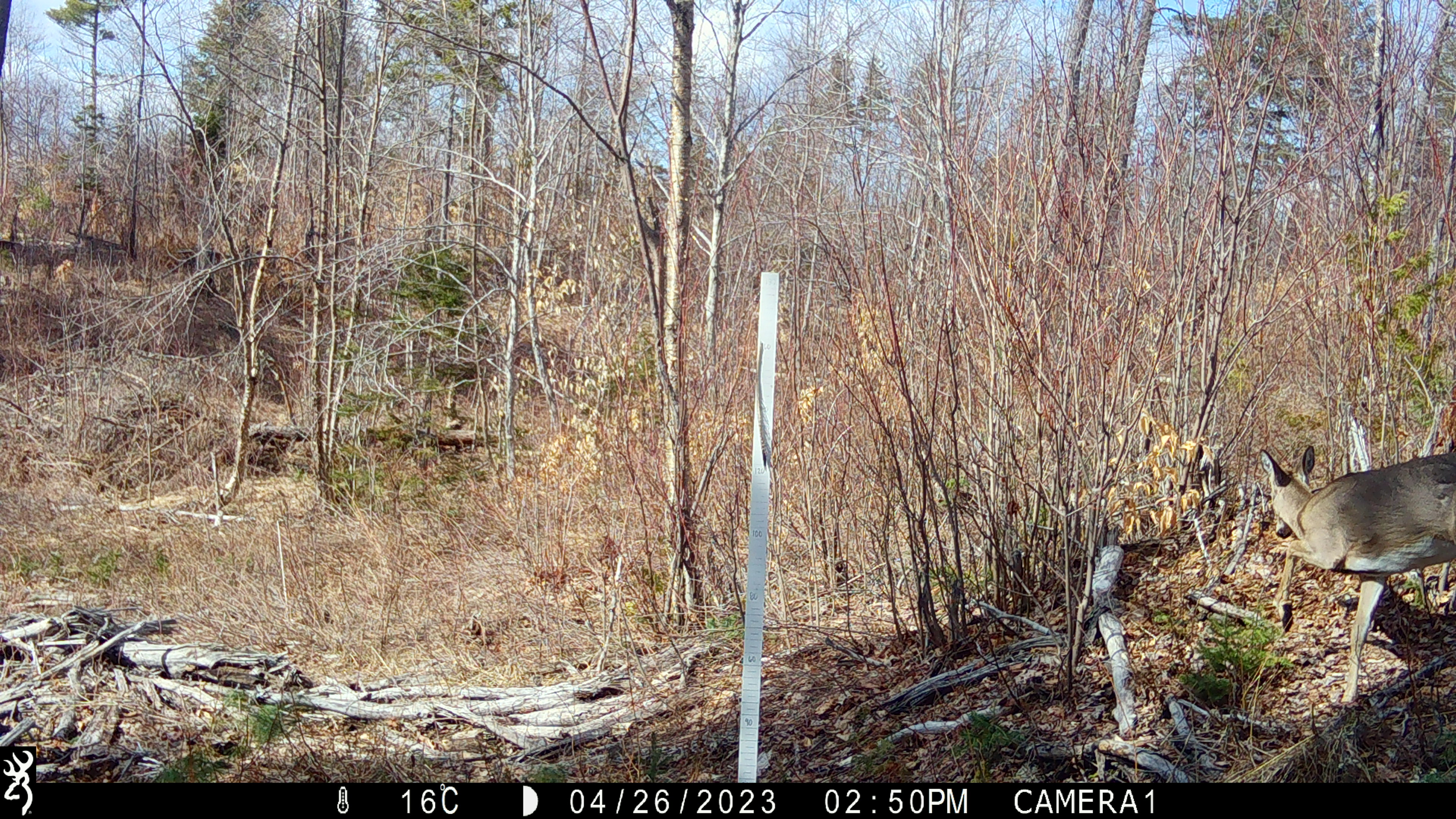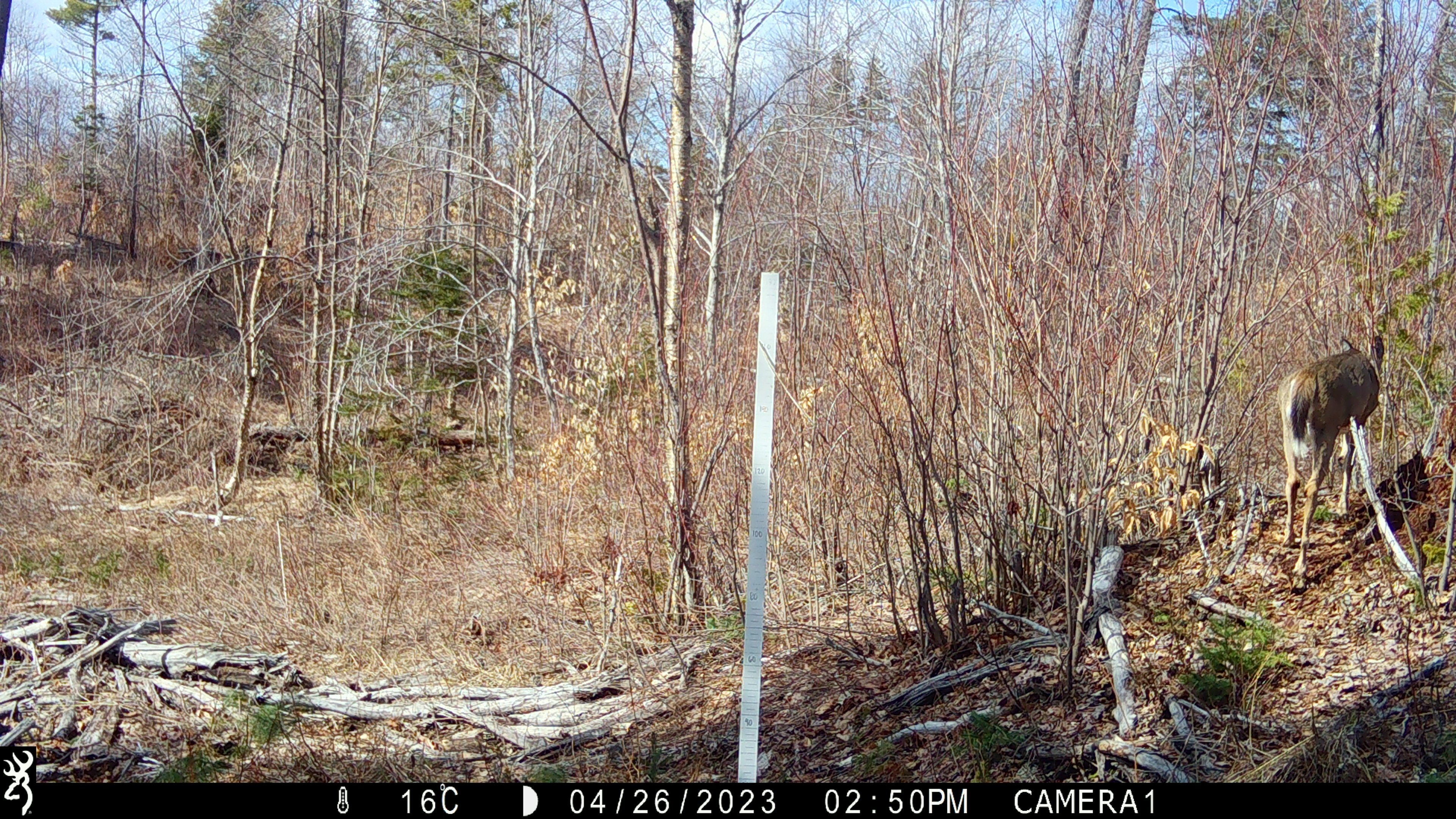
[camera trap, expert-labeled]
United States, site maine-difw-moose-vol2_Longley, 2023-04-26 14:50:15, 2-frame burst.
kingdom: Animalia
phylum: Chordata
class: Mammalia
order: Artiodactyla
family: Cervidae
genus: Odocoileus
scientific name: Odocoileus virginianus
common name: white-tailed deer